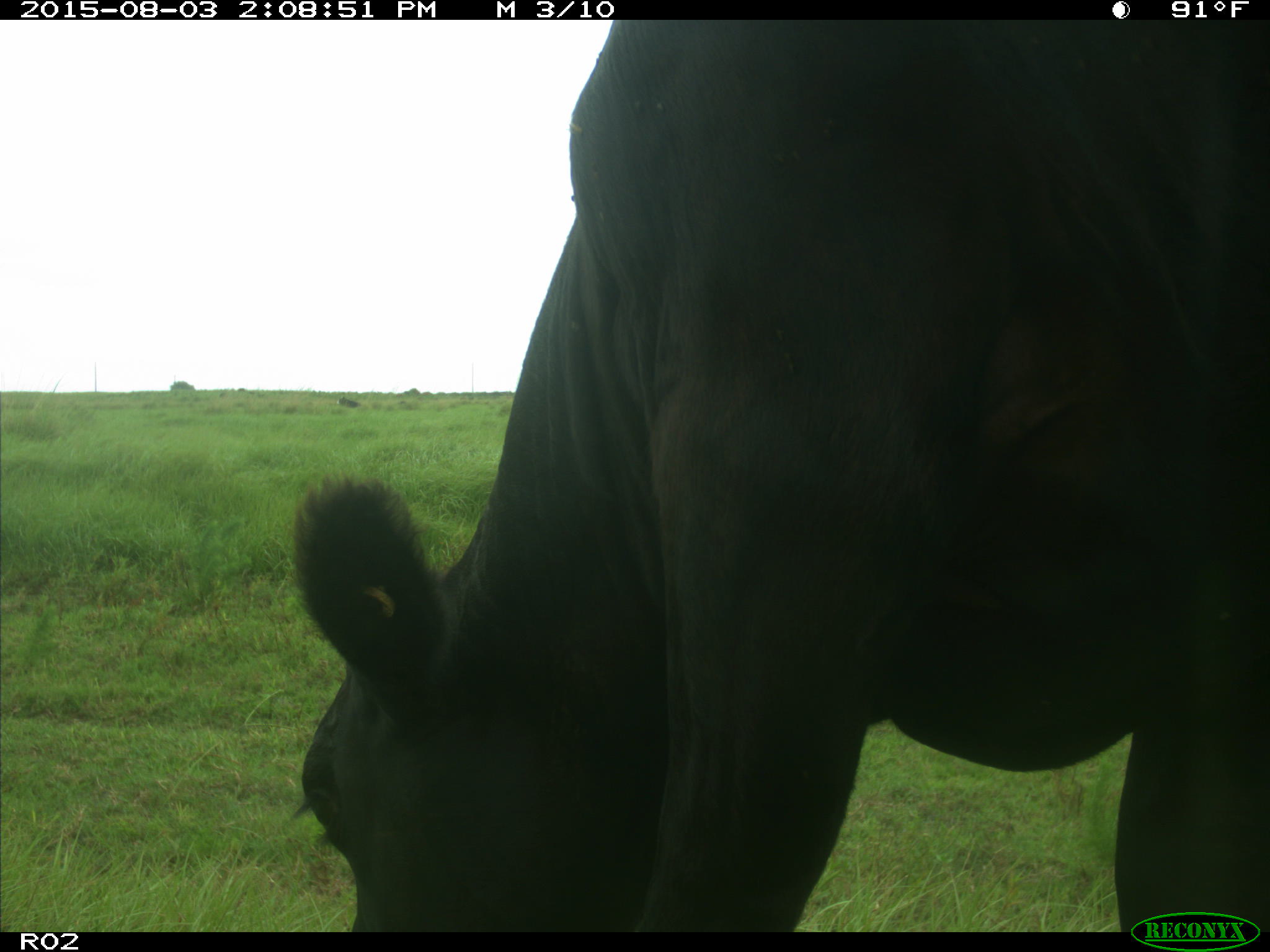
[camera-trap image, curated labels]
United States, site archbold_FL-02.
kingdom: Animalia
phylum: Chordata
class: Mammalia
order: Artiodactyla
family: Bovidae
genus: Bos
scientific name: Bos taurus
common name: domestic cow